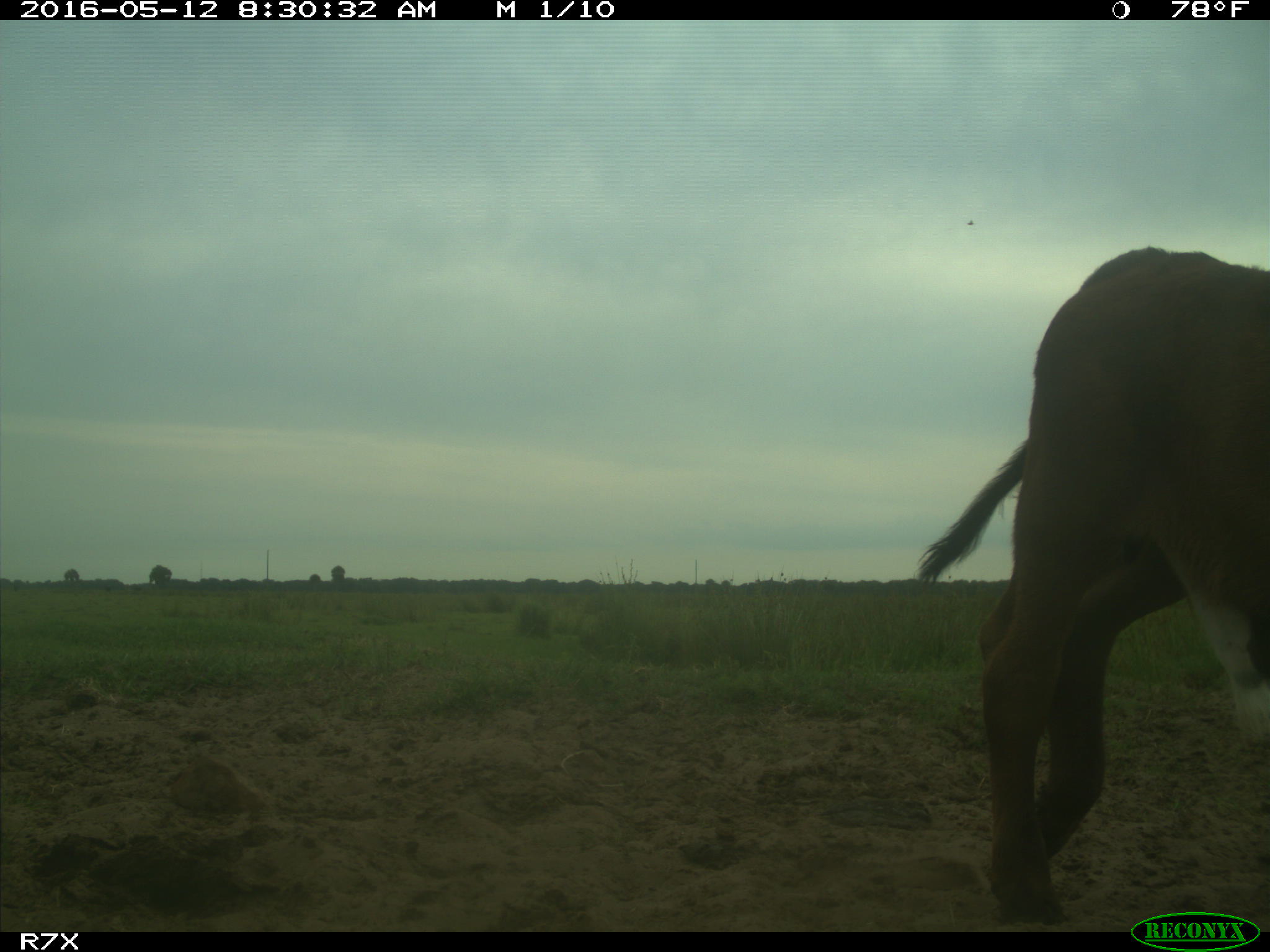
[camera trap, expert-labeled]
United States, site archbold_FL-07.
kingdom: Animalia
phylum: Chordata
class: Mammalia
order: Artiodactyla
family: Bovidae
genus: Bos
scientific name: Bos taurus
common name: domestic cow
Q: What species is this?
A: Bos taurus (domestic cow).